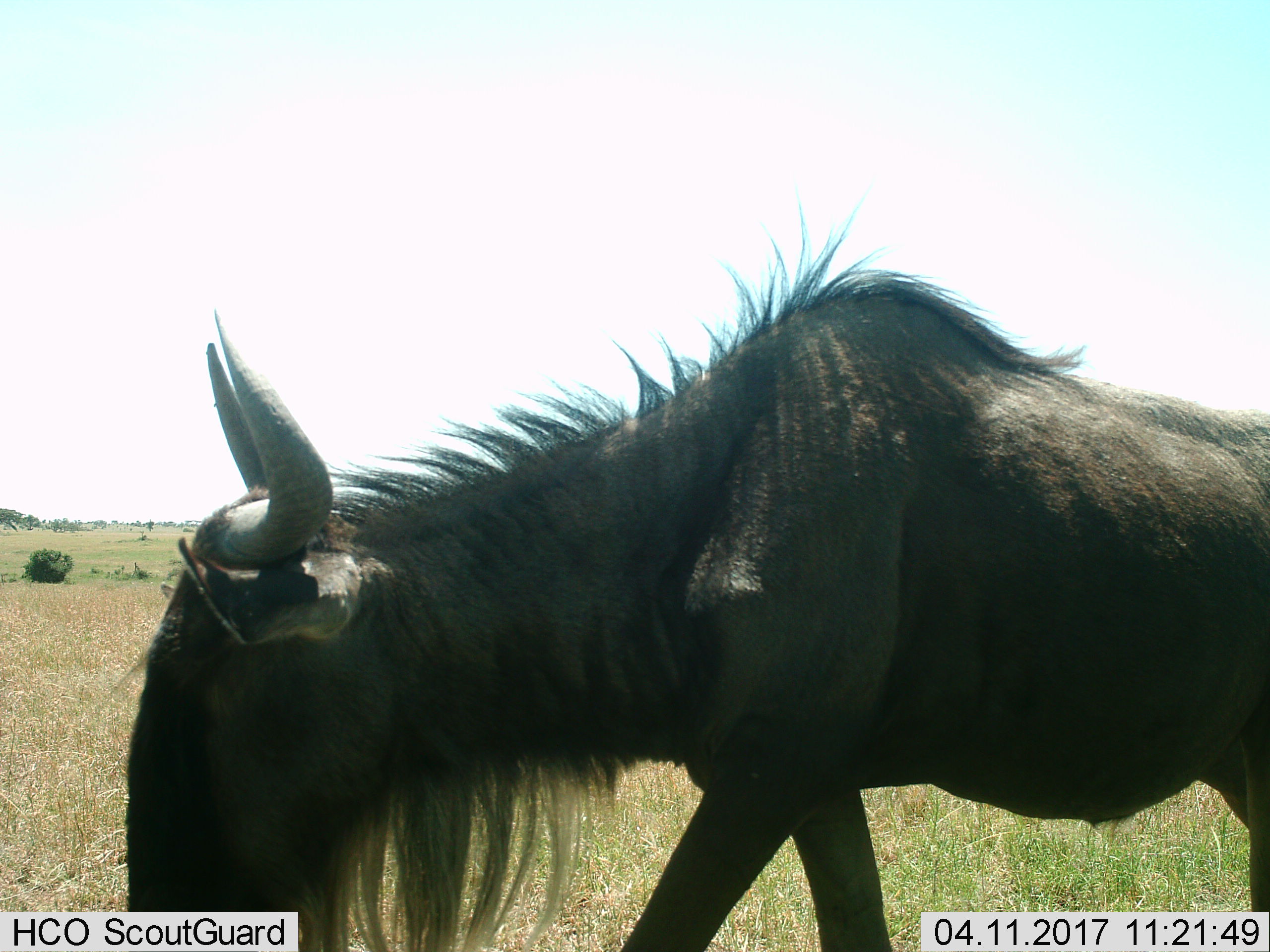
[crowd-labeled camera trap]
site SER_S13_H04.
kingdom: Animalia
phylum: Chordata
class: Mammalia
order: Artiodactyla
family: Bovidae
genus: Connochaetes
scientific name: Connochaetes taurinus taurinus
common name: blue wildebeest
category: wildebeestblue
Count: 1.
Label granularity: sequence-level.